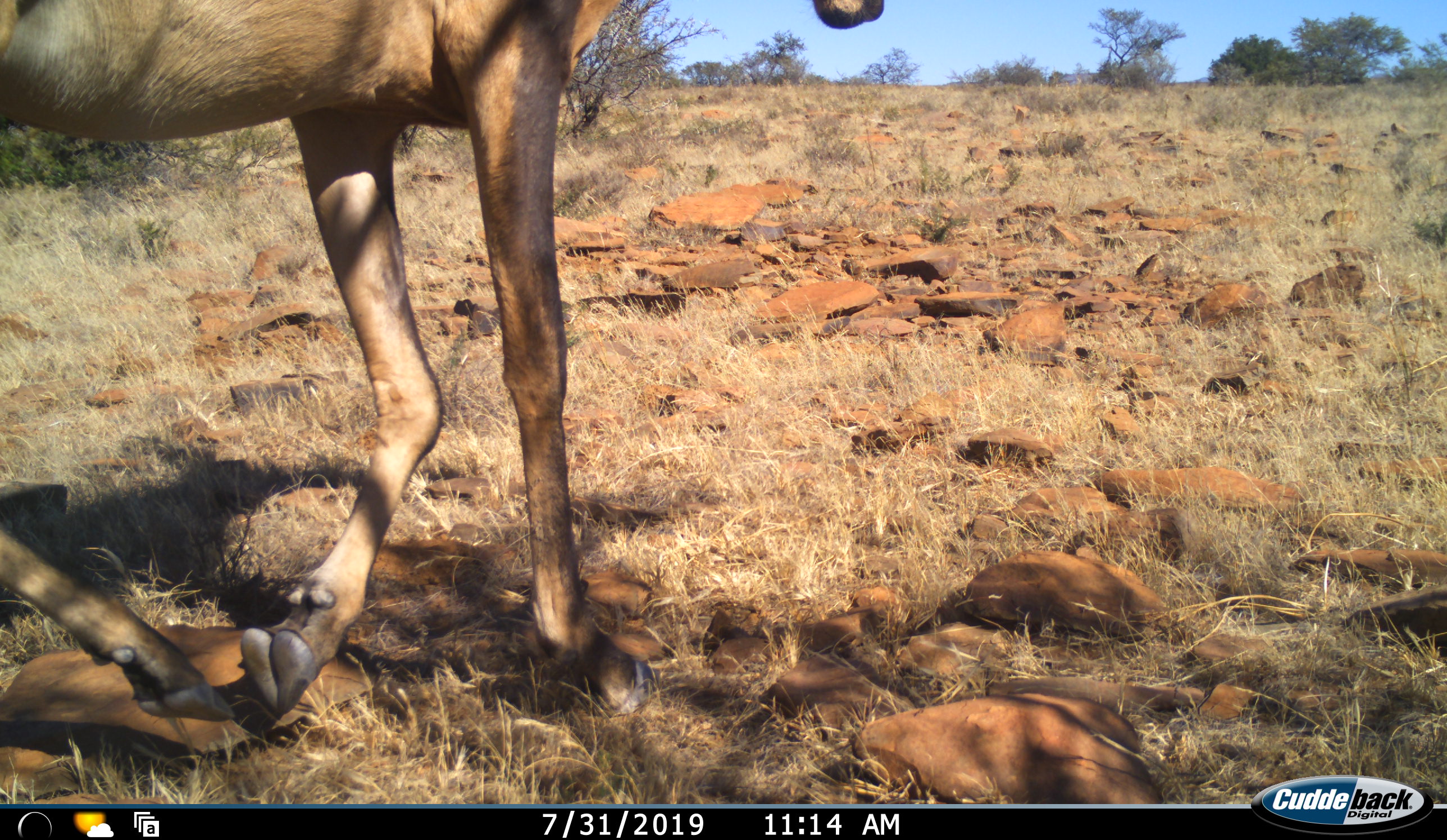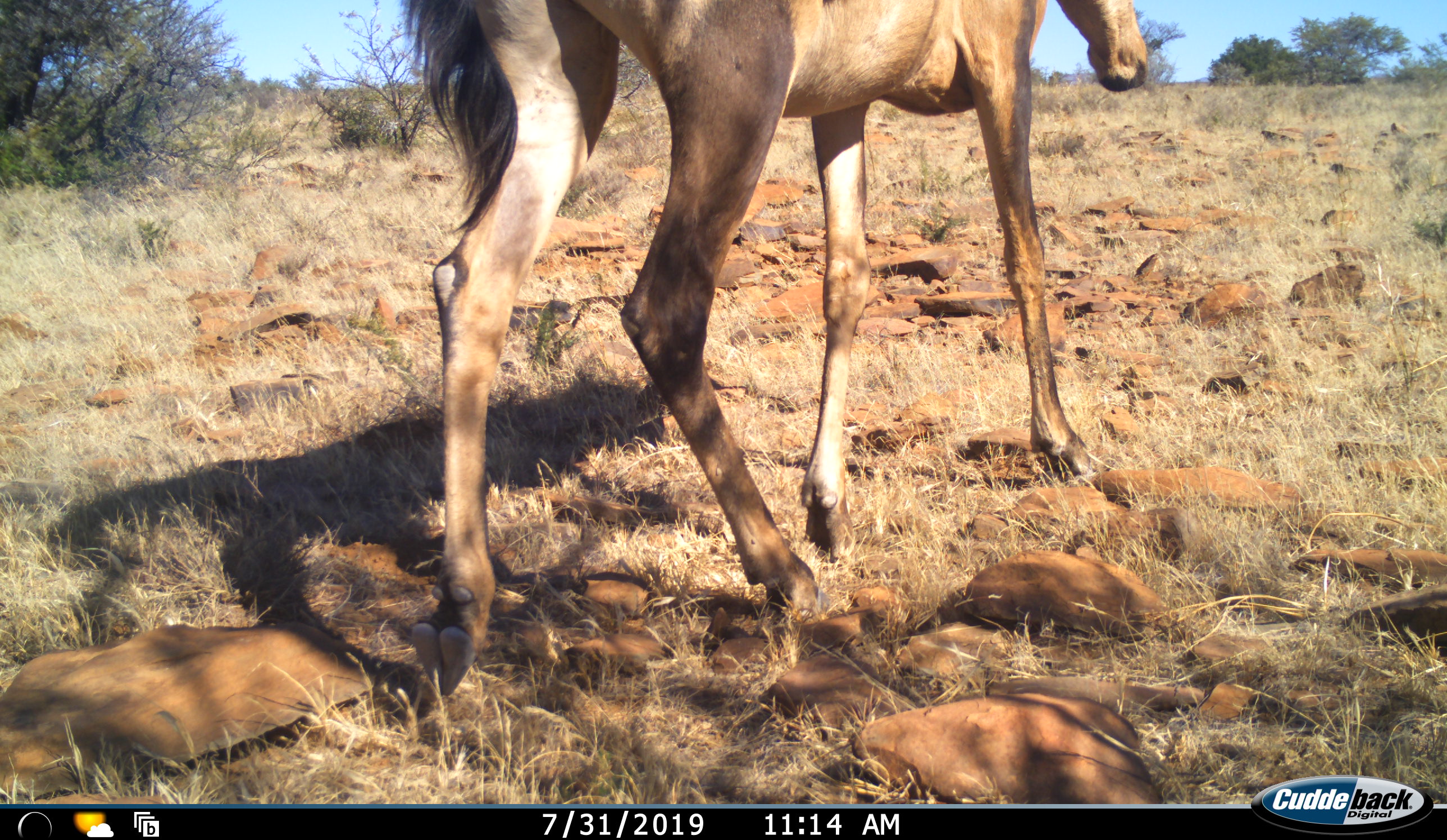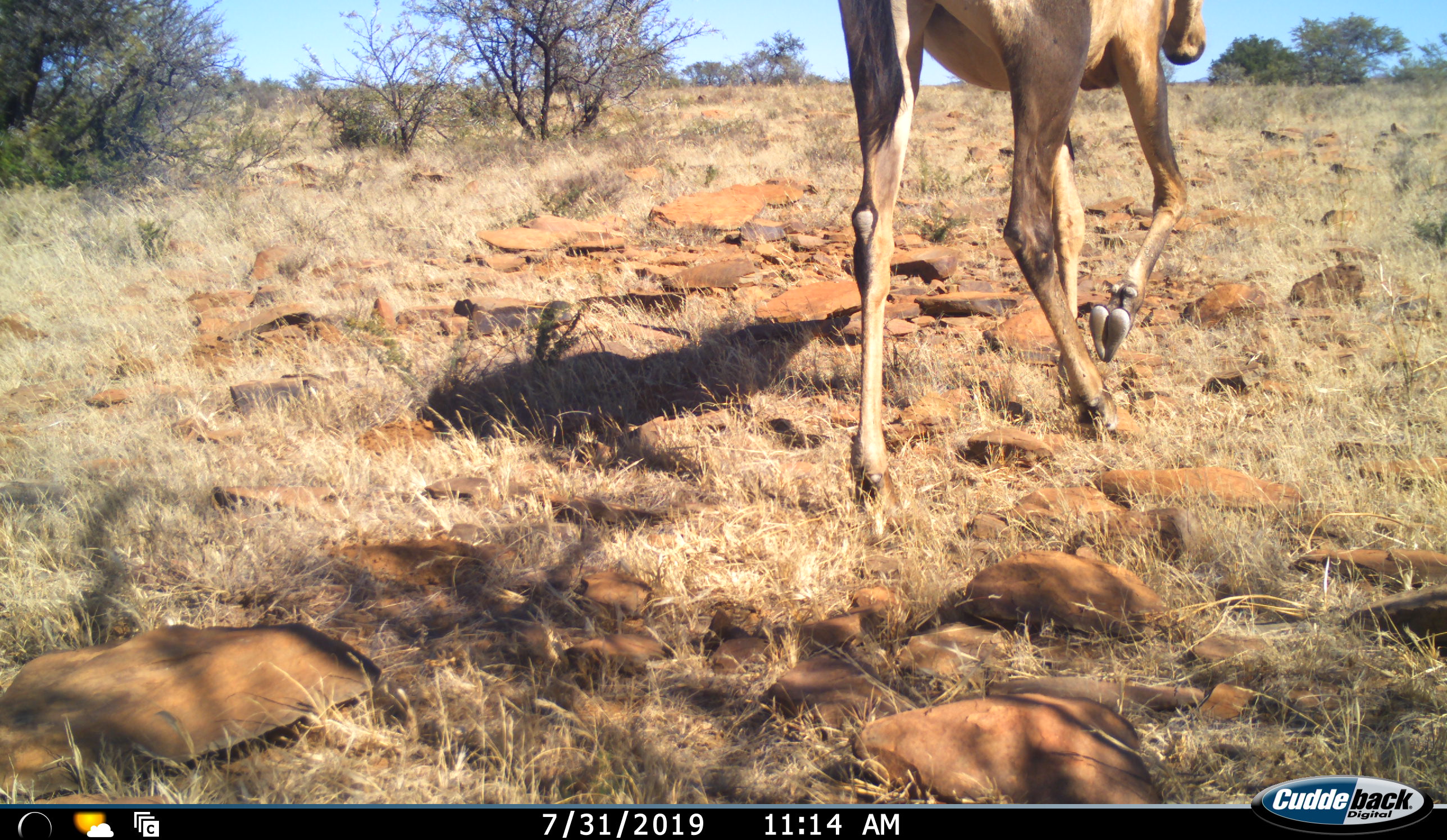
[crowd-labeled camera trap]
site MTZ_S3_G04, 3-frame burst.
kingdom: Animalia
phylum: Chordata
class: Mammalia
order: Artiodactyla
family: Bovidae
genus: Tragelaphus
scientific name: Tragelaphus scriptus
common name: bushbuck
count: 1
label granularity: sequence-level